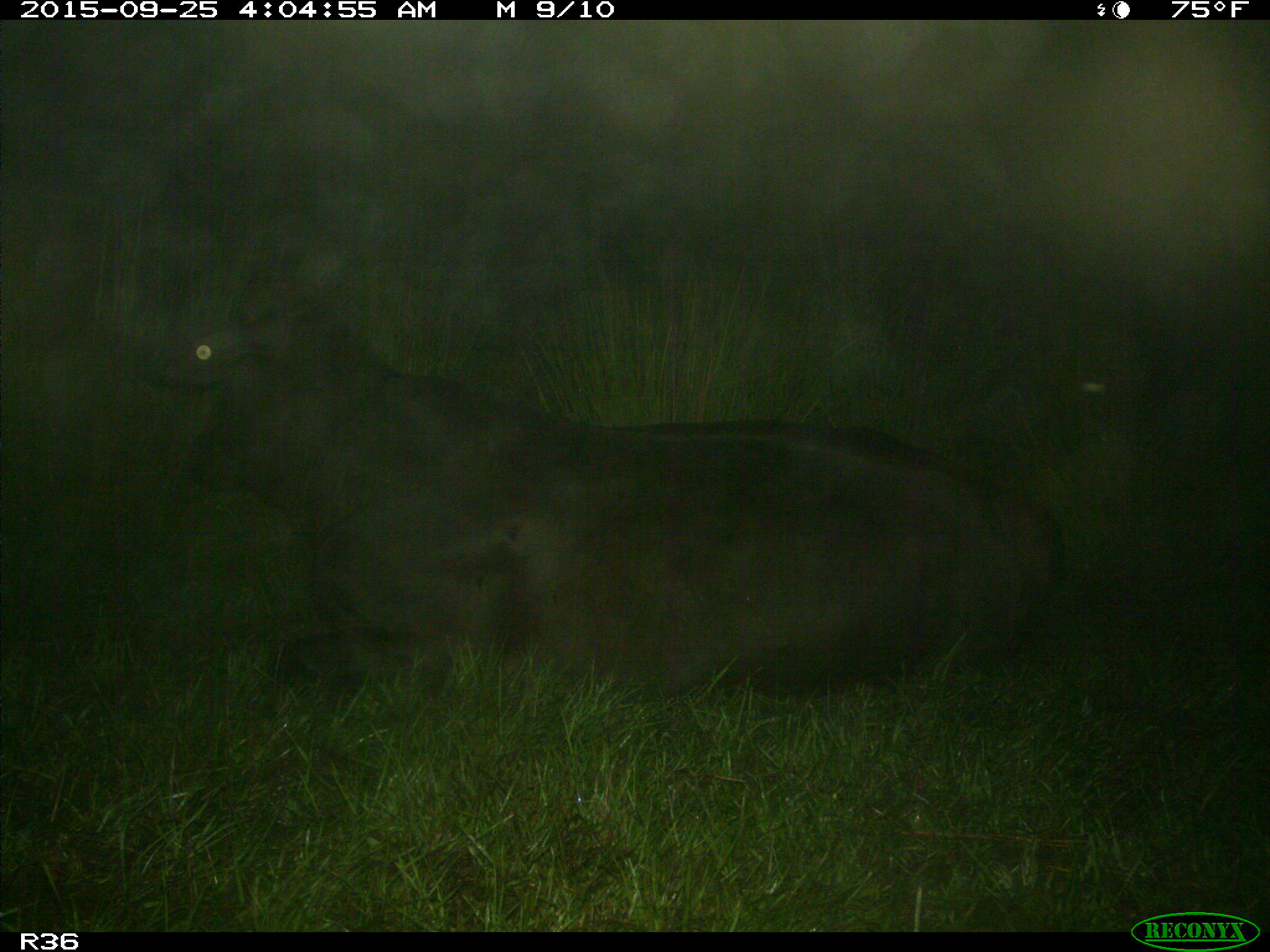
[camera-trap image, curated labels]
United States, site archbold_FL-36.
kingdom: Animalia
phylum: Chordata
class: Mammalia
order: Artiodactyla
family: Bovidae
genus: Bos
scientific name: Bos taurus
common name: domestic cow